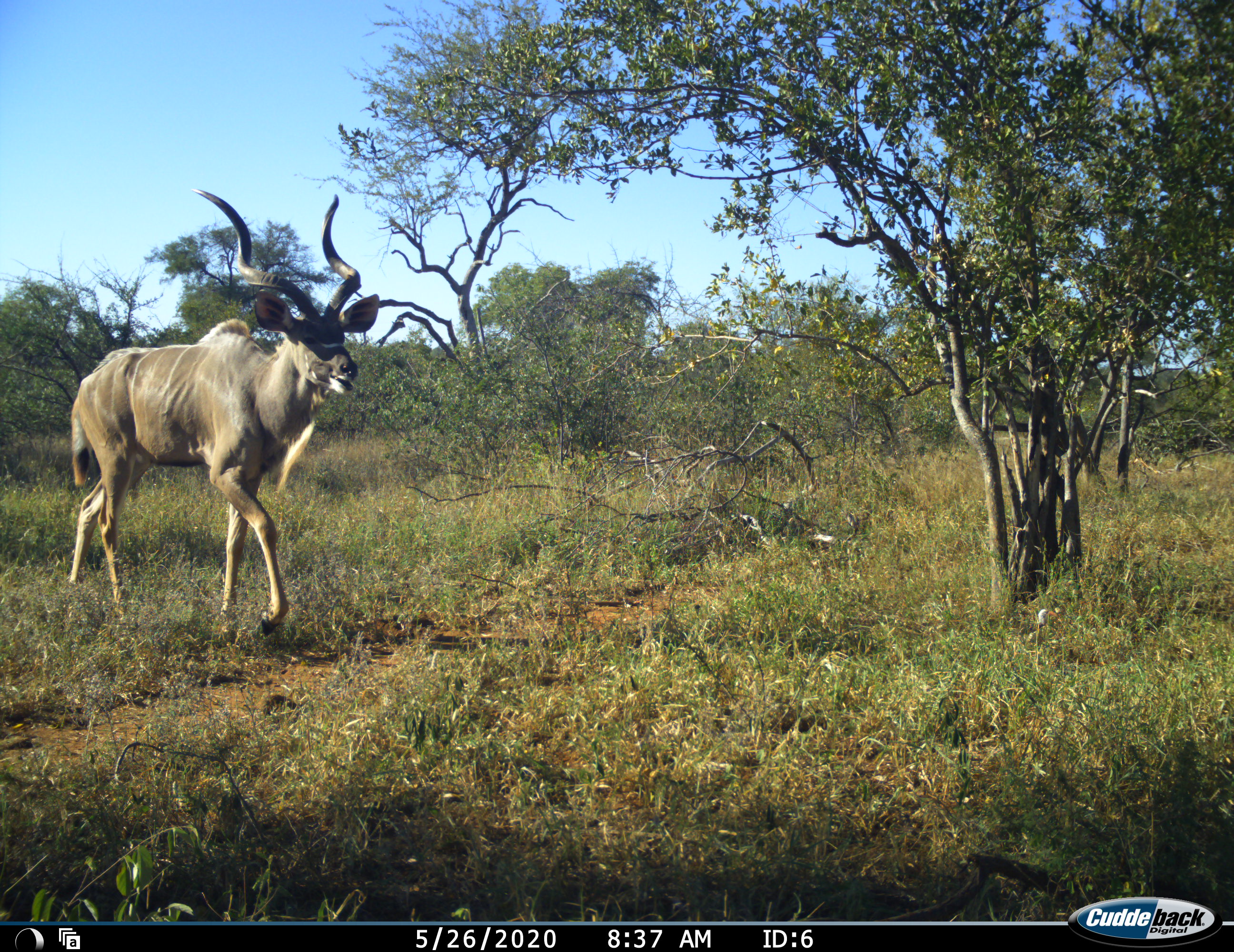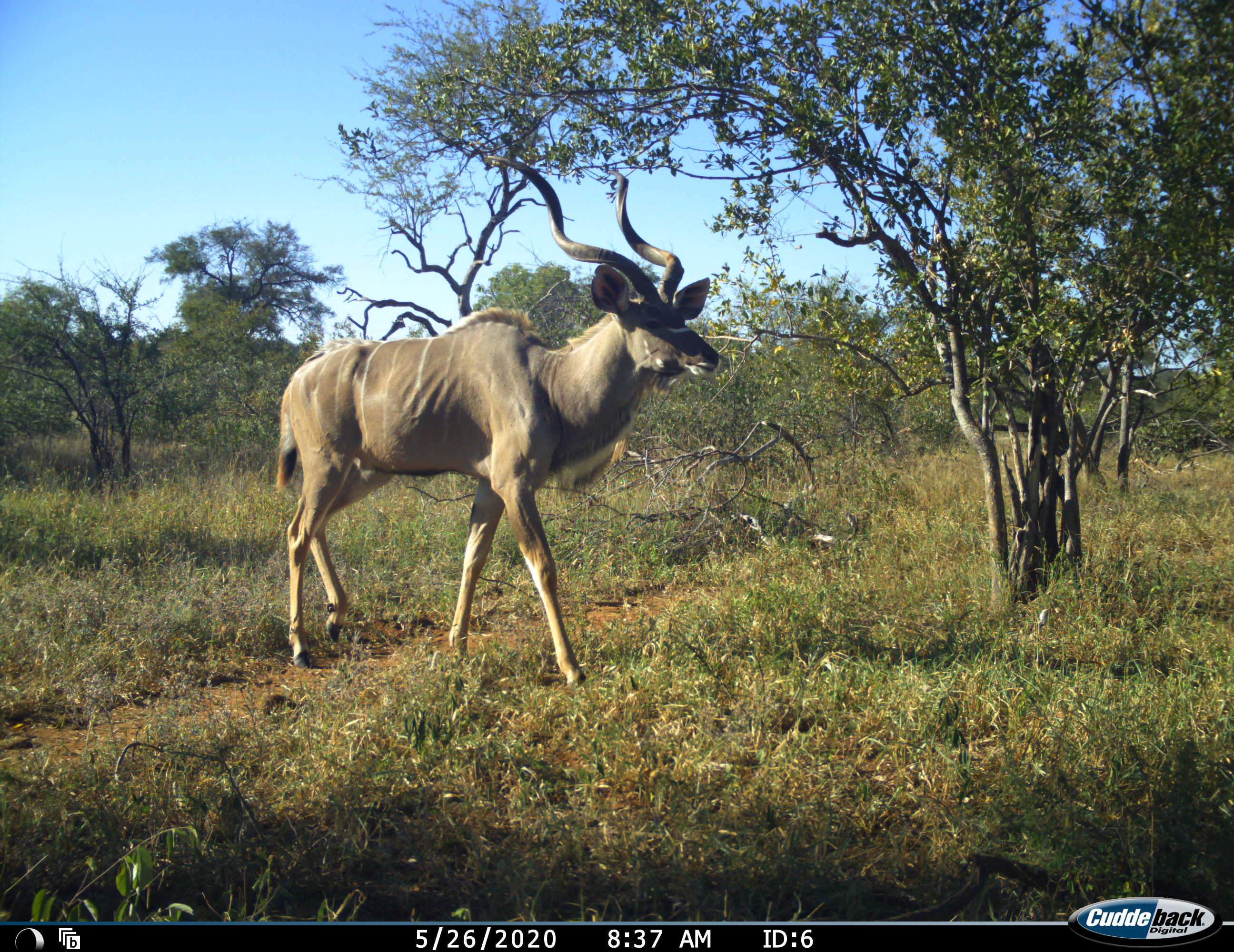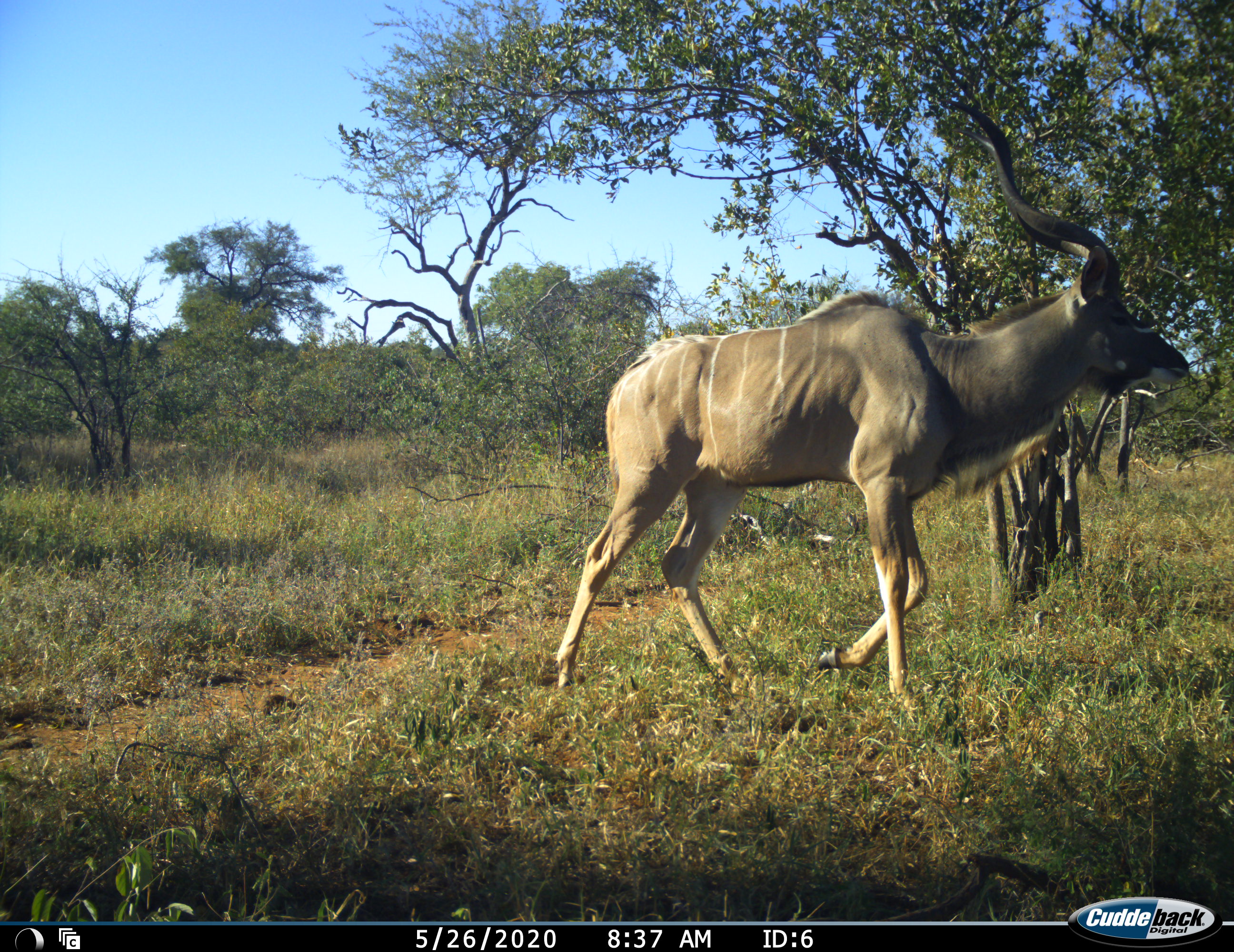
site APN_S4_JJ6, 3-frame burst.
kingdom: Animalia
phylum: Chordata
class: Mammalia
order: Artiodactyla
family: Bovidae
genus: Tragelaphus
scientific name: Tragelaphus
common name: kudu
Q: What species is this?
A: Kudu (Tragelaphus).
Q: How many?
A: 1.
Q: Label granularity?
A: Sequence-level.